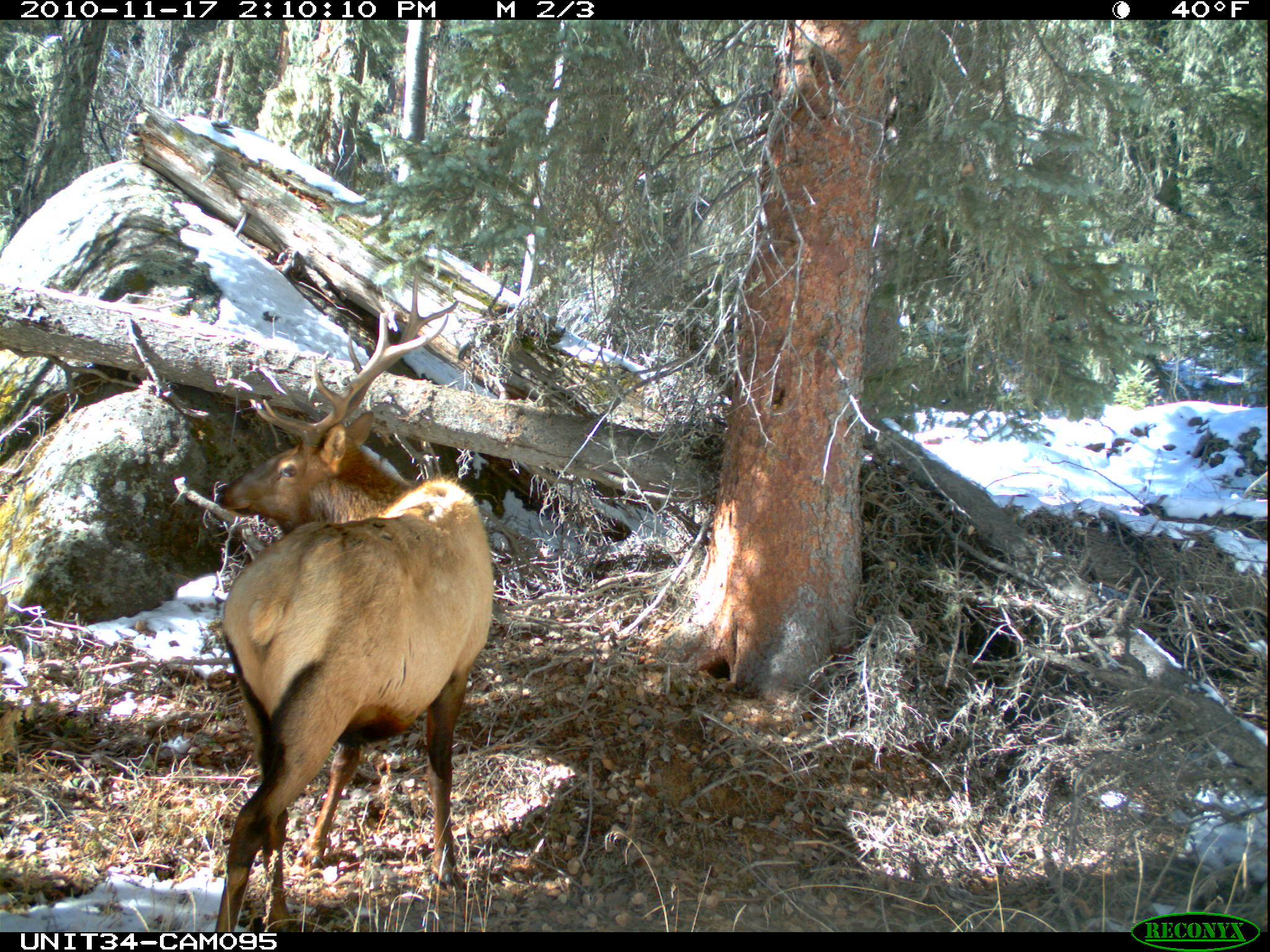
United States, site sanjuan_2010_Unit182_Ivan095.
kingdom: Animalia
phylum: Chordata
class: Mammalia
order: Artiodactyla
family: Cervidae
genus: Cervus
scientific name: Cervus elaphus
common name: red deer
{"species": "Cervus elaphus (red deer)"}